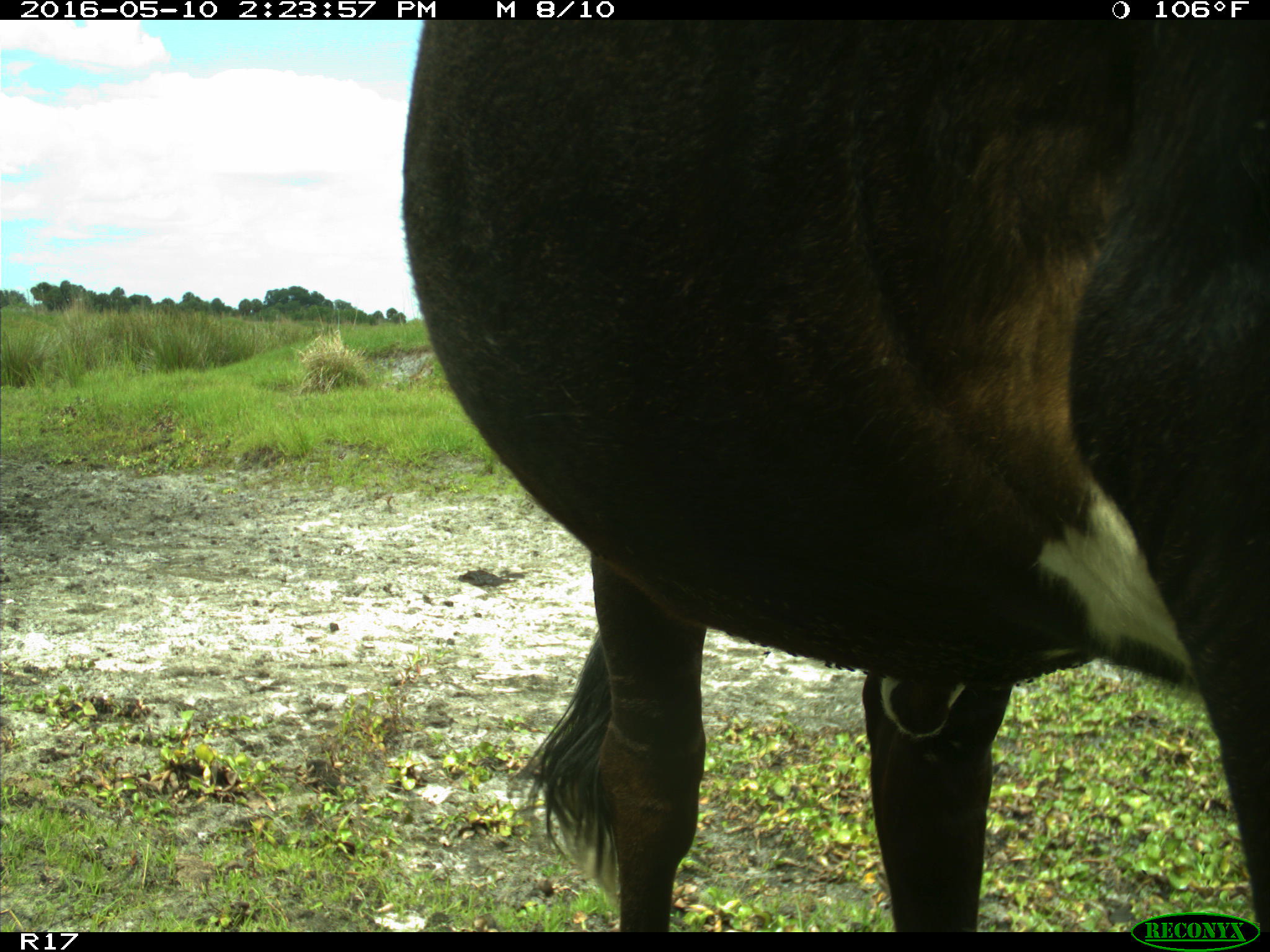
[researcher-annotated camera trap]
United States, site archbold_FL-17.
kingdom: Animalia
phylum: Chordata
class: Mammalia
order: Artiodactyla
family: Bovidae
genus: Bos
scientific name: Bos taurus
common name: domestic cow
Bos taurus (domestic cow).